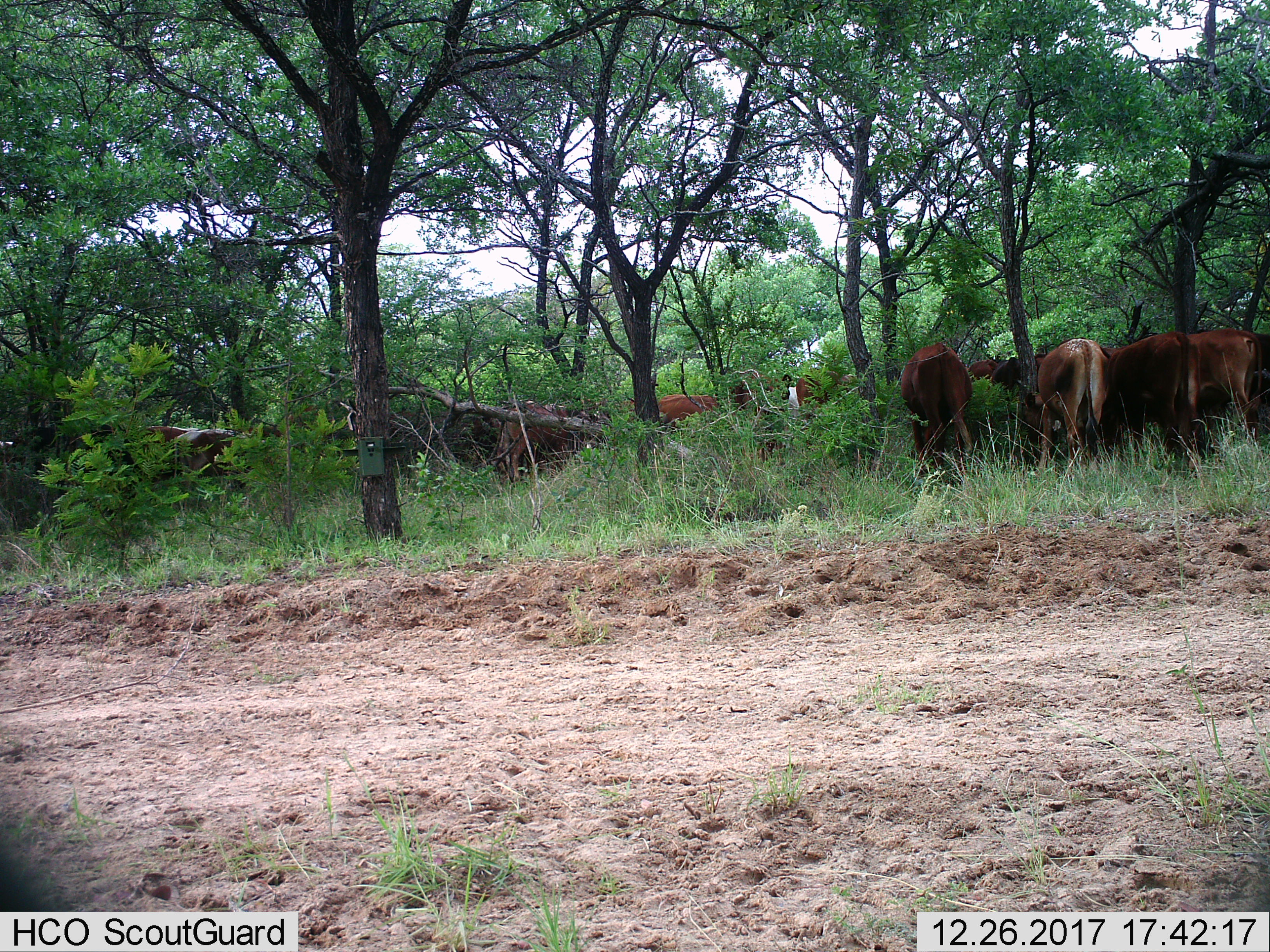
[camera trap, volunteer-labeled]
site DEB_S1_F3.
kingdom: Animalia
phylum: Chordata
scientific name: Vertebrata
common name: domestic animal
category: domesticanimal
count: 11-50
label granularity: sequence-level